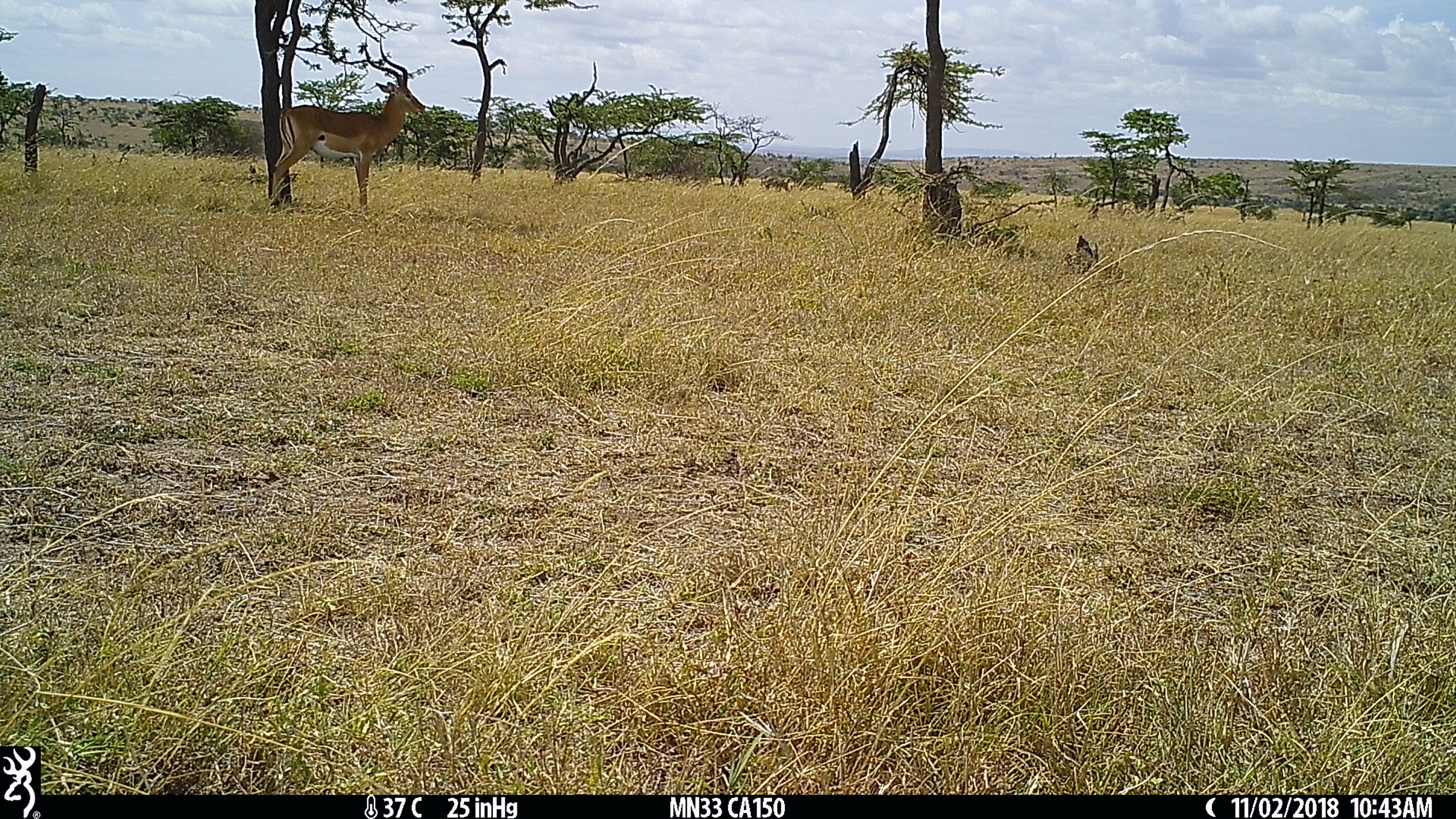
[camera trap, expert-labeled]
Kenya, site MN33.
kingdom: Animalia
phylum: Chordata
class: Mammalia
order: Artiodactyla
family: Bovidae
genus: Aepyceros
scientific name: Aepyceros melampus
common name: impala